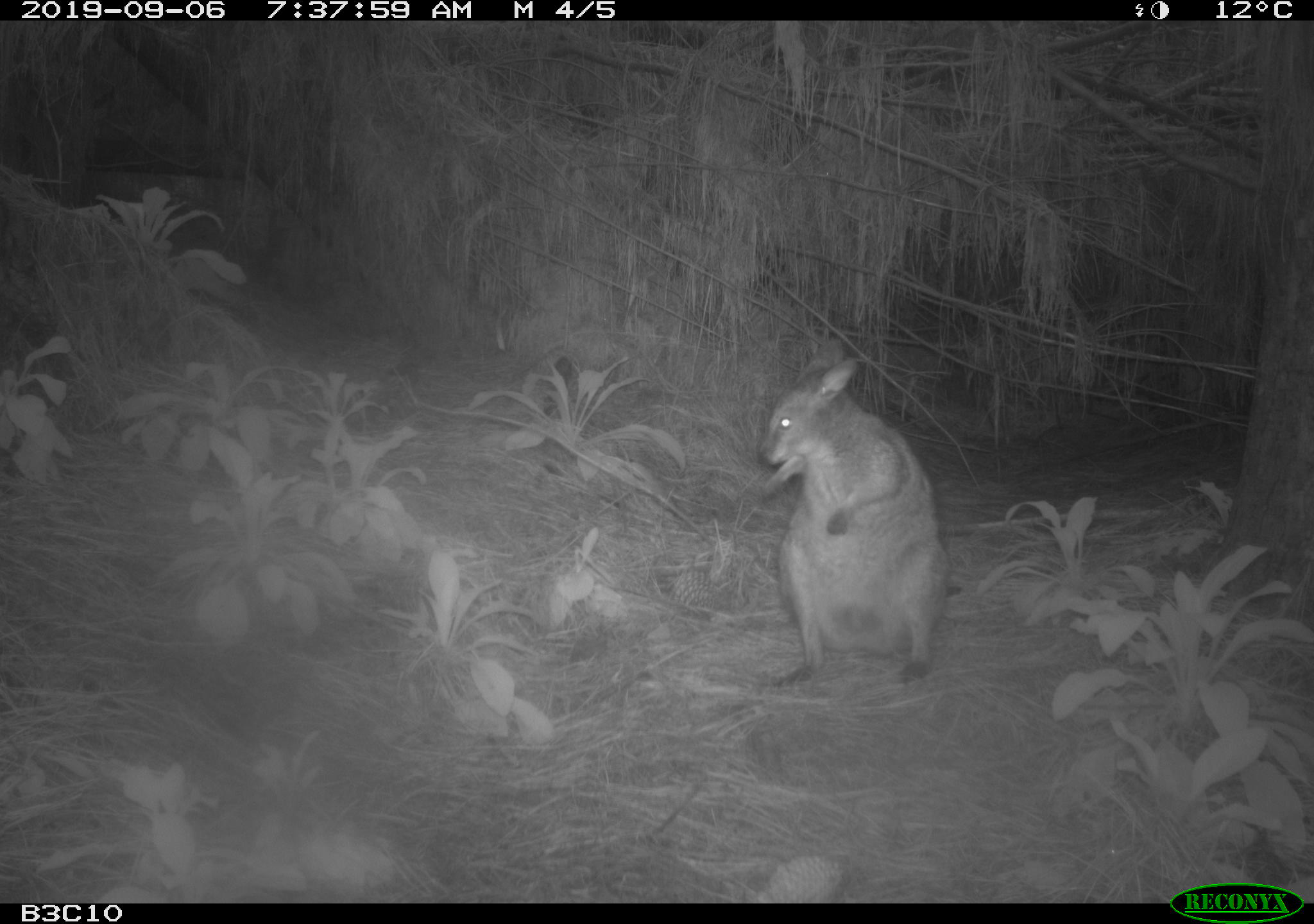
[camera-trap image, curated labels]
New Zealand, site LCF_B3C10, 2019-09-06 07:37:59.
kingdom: Animalia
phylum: Chordata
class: Mammalia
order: Diprotodontia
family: Macropodidae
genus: Notamacropus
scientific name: Notamacropus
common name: wallaby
Wallaby (Notamacropus).